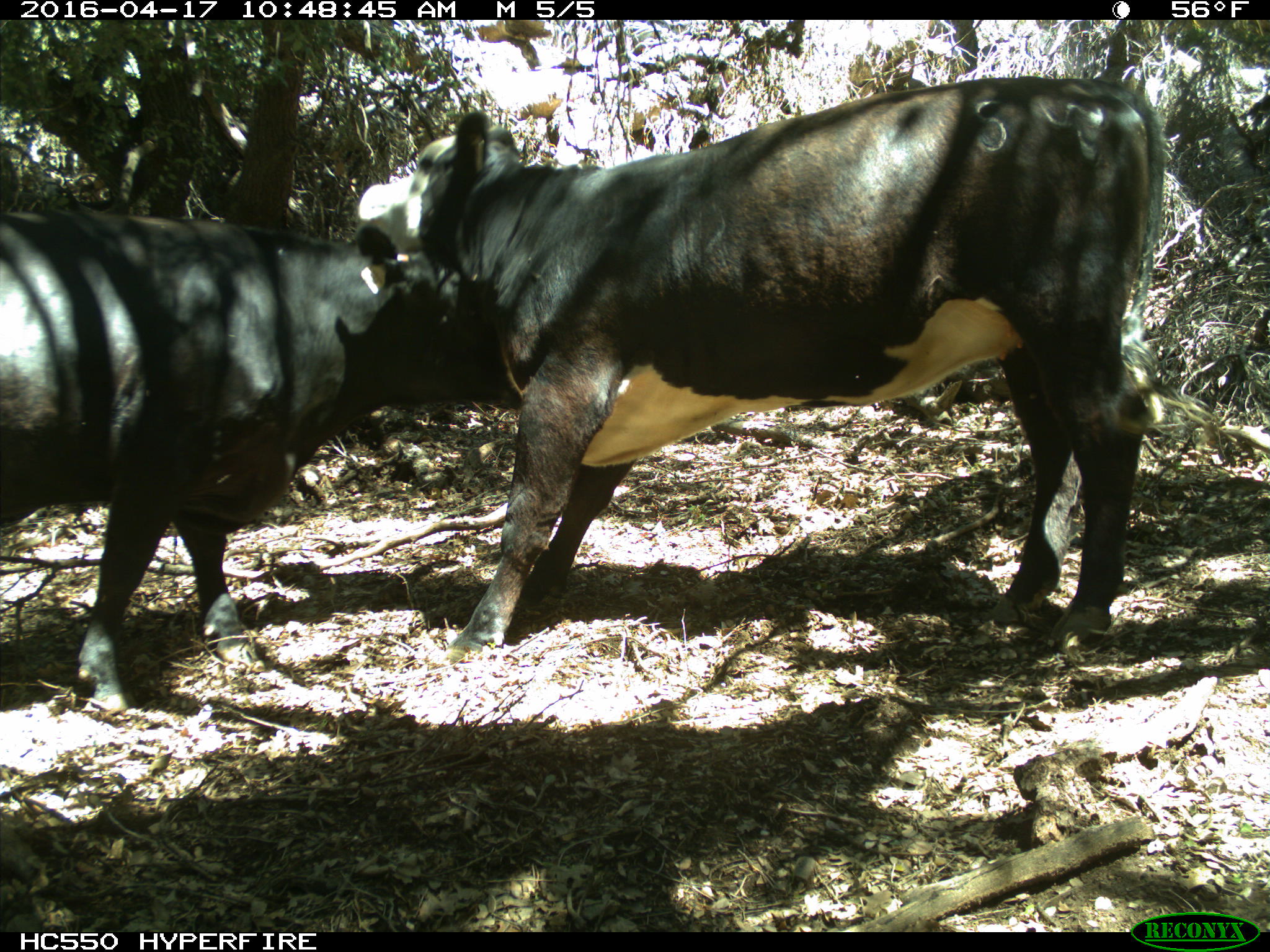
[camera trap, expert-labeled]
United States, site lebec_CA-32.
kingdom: Animalia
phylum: Chordata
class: Mammalia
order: Artiodactyla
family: Bovidae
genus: Bos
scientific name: Bos taurus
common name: domestic cow